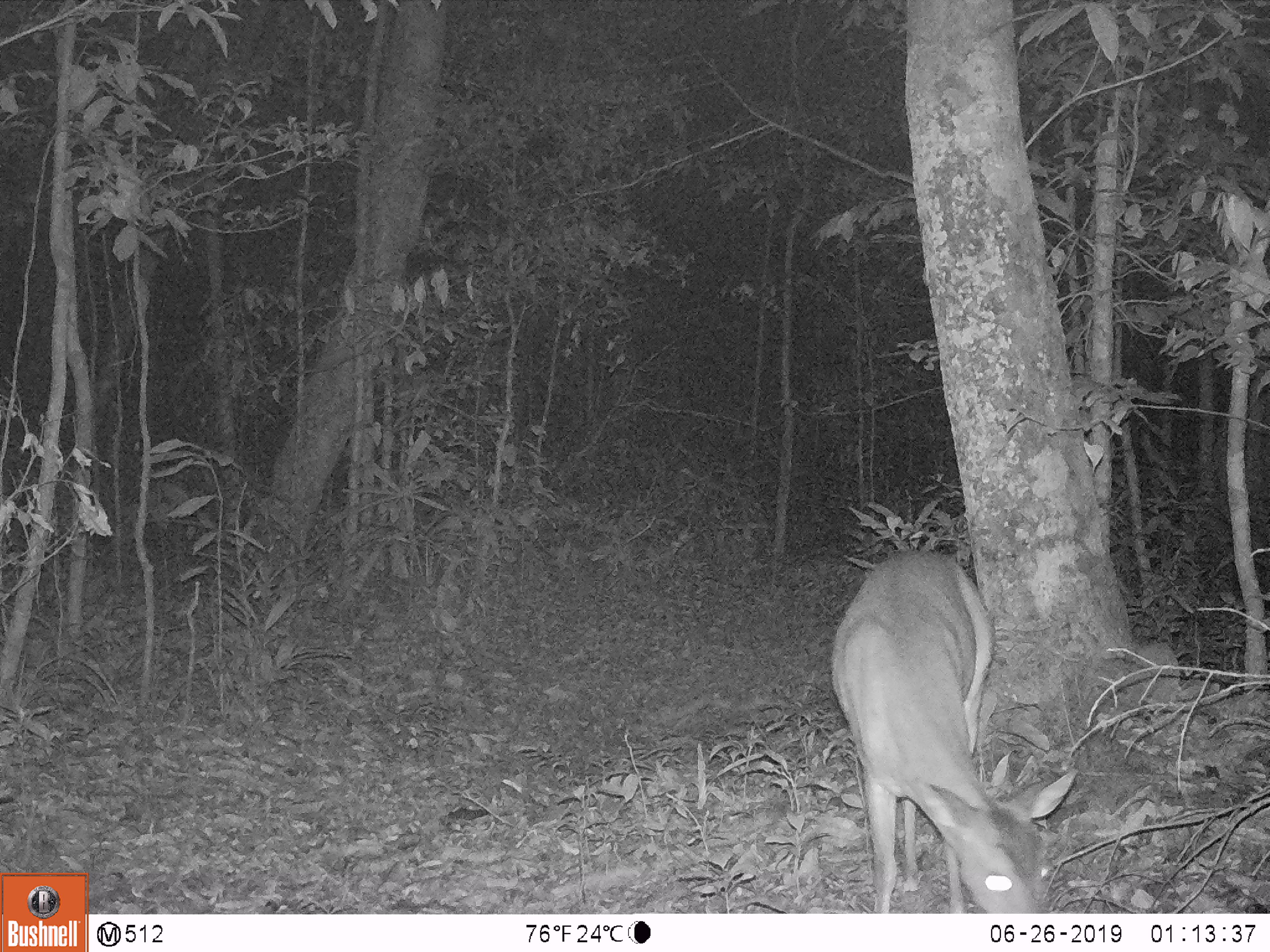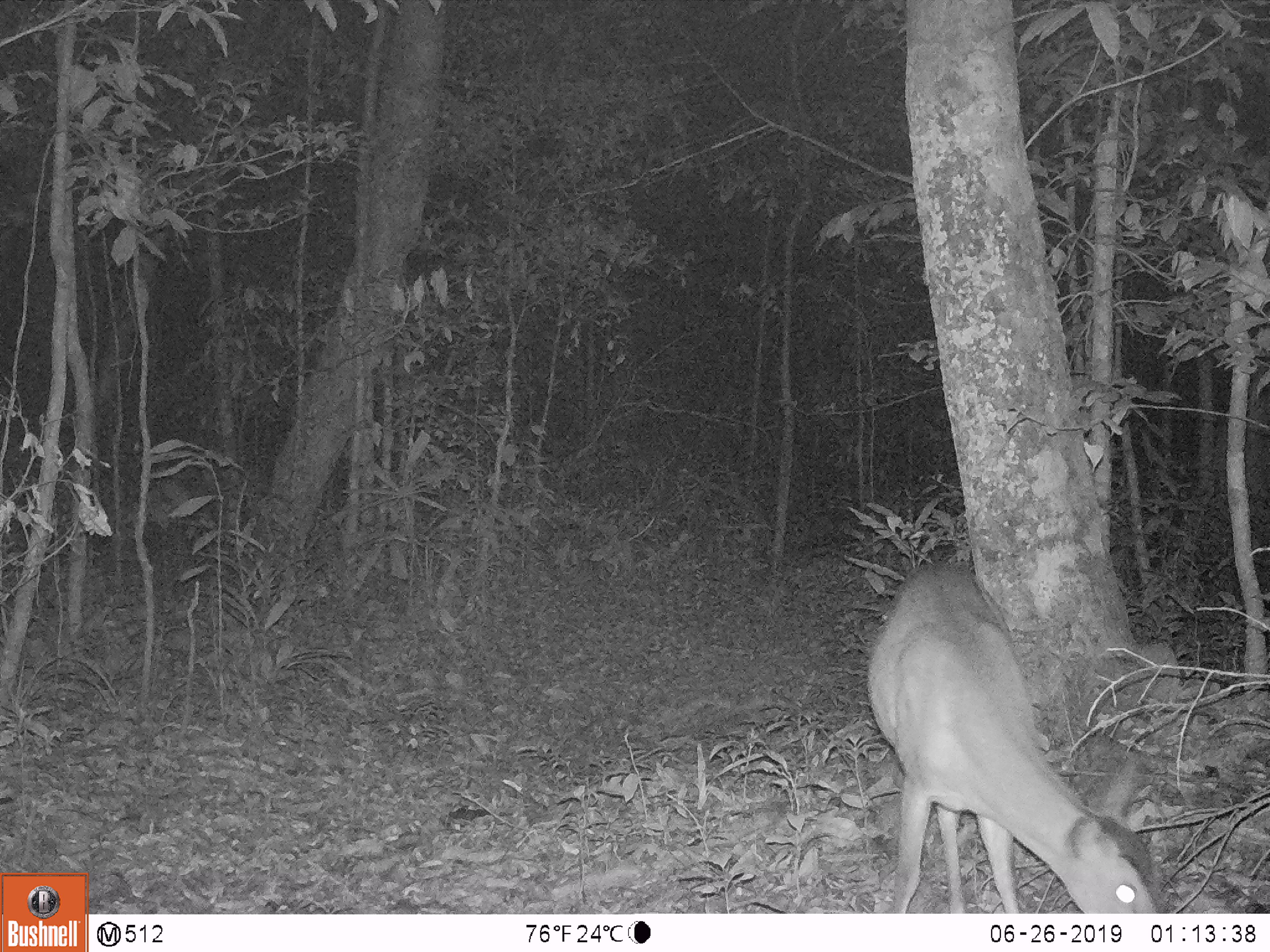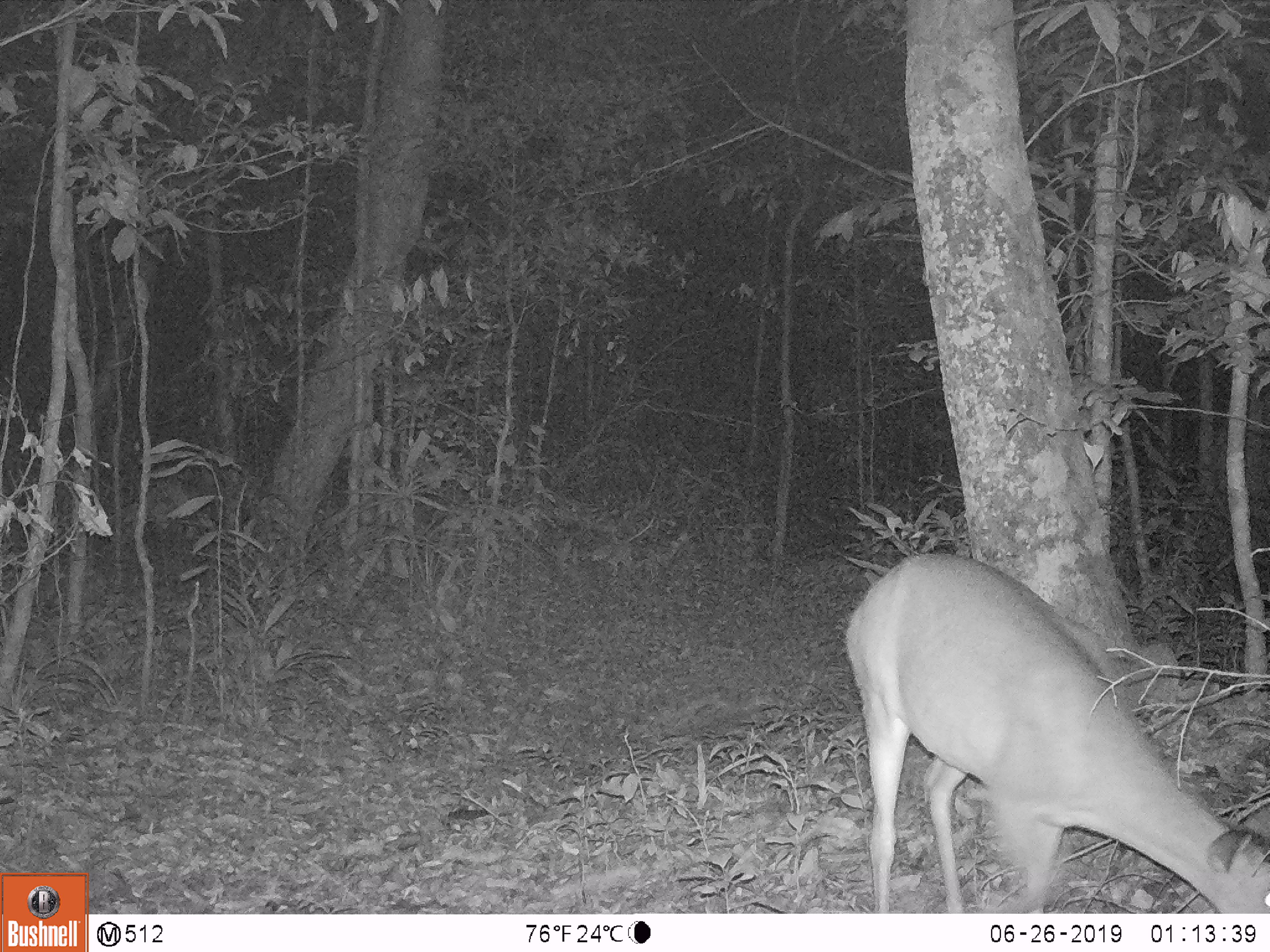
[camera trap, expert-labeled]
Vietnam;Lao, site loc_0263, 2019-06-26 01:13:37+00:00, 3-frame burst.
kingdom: Animalia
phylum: Chordata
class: Mammalia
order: Artiodactyla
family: Cervidae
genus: Muntiacus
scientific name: Muntiacus vuquangensis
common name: large-antlered muntjac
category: large antlered muntjac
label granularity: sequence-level